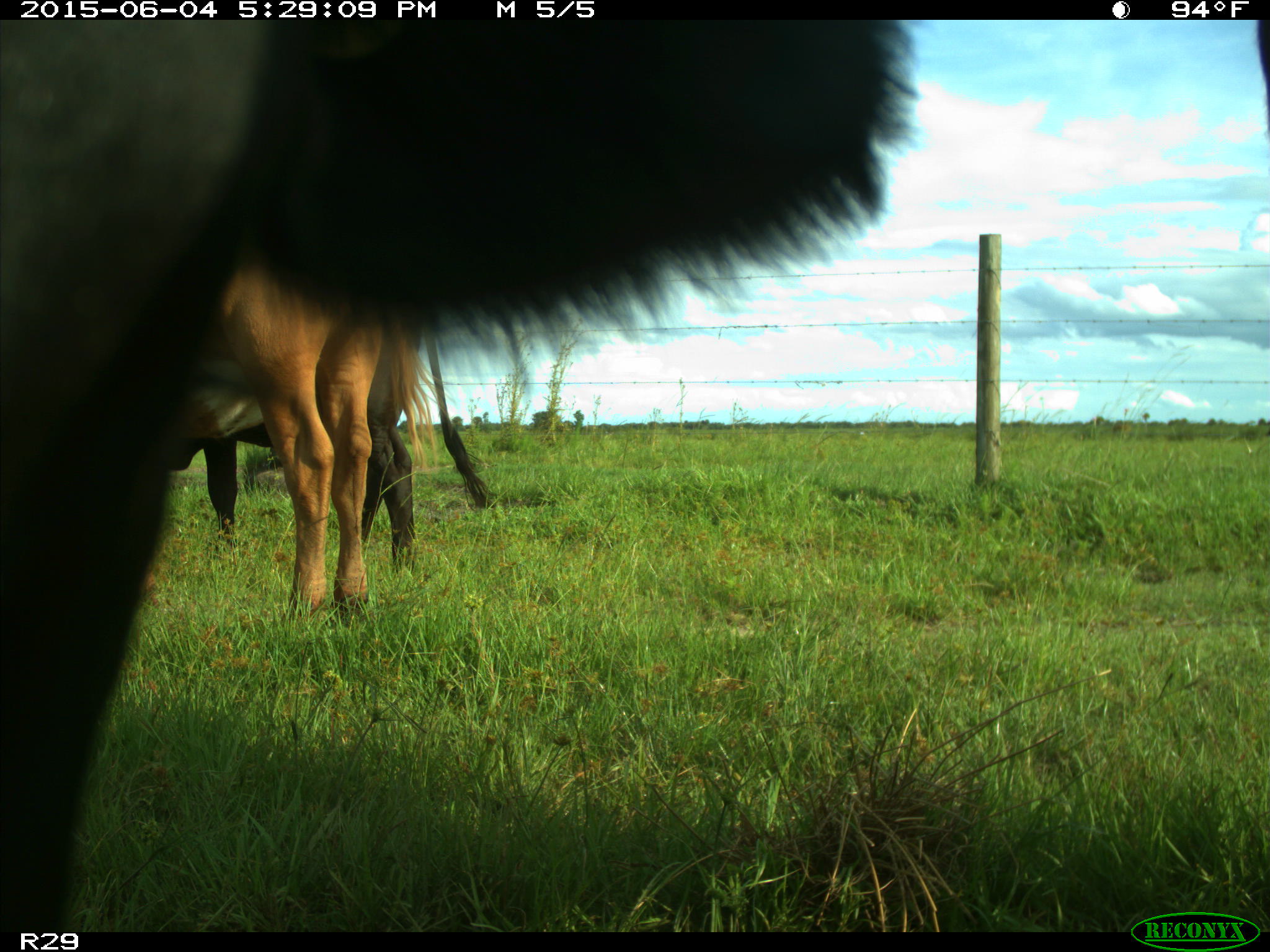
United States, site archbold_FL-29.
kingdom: Animalia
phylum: Chordata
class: Mammalia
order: Artiodactyla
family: Bovidae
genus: Bos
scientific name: Bos taurus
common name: domestic cow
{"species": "Bos taurus (domestic cow)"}